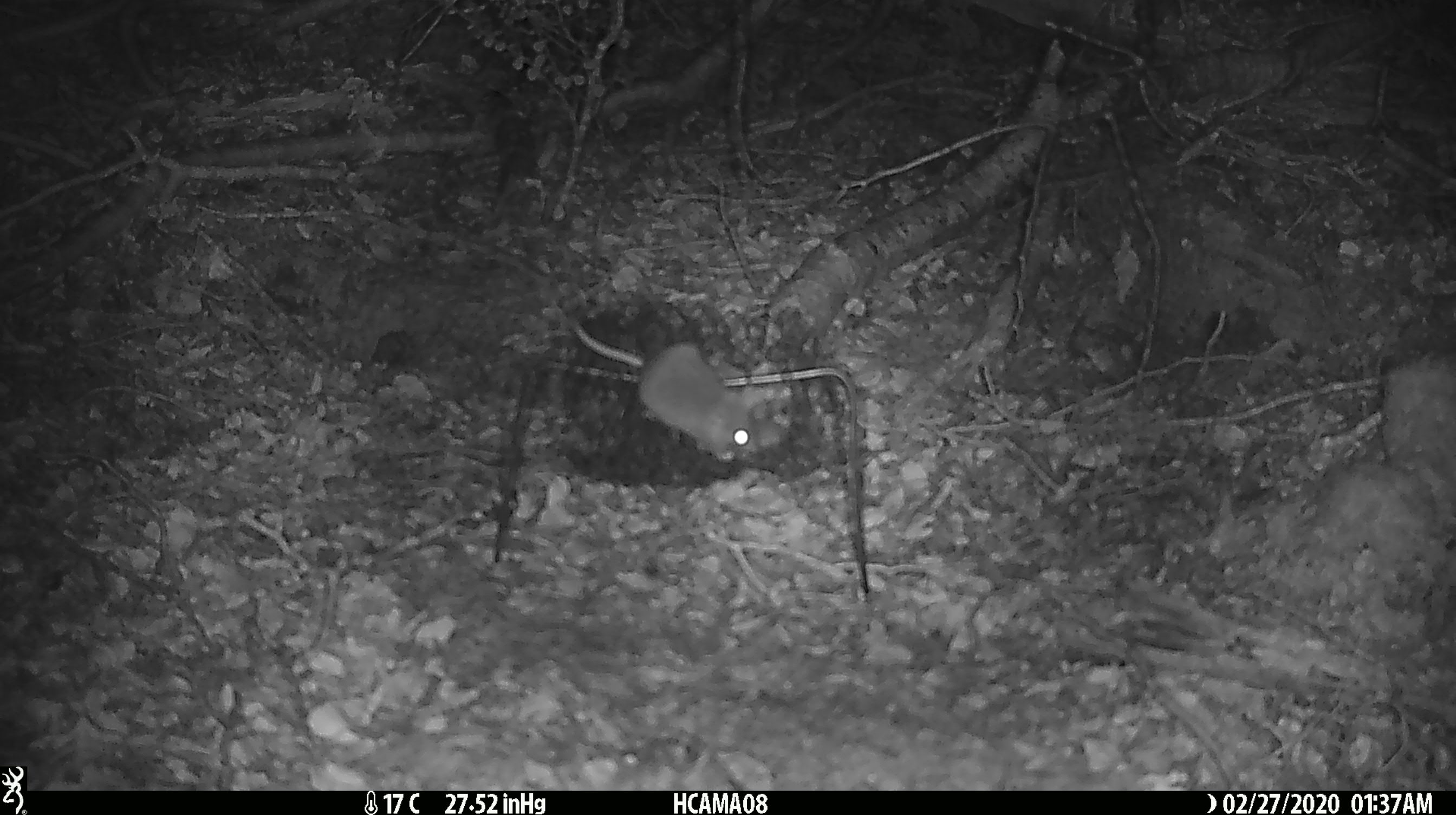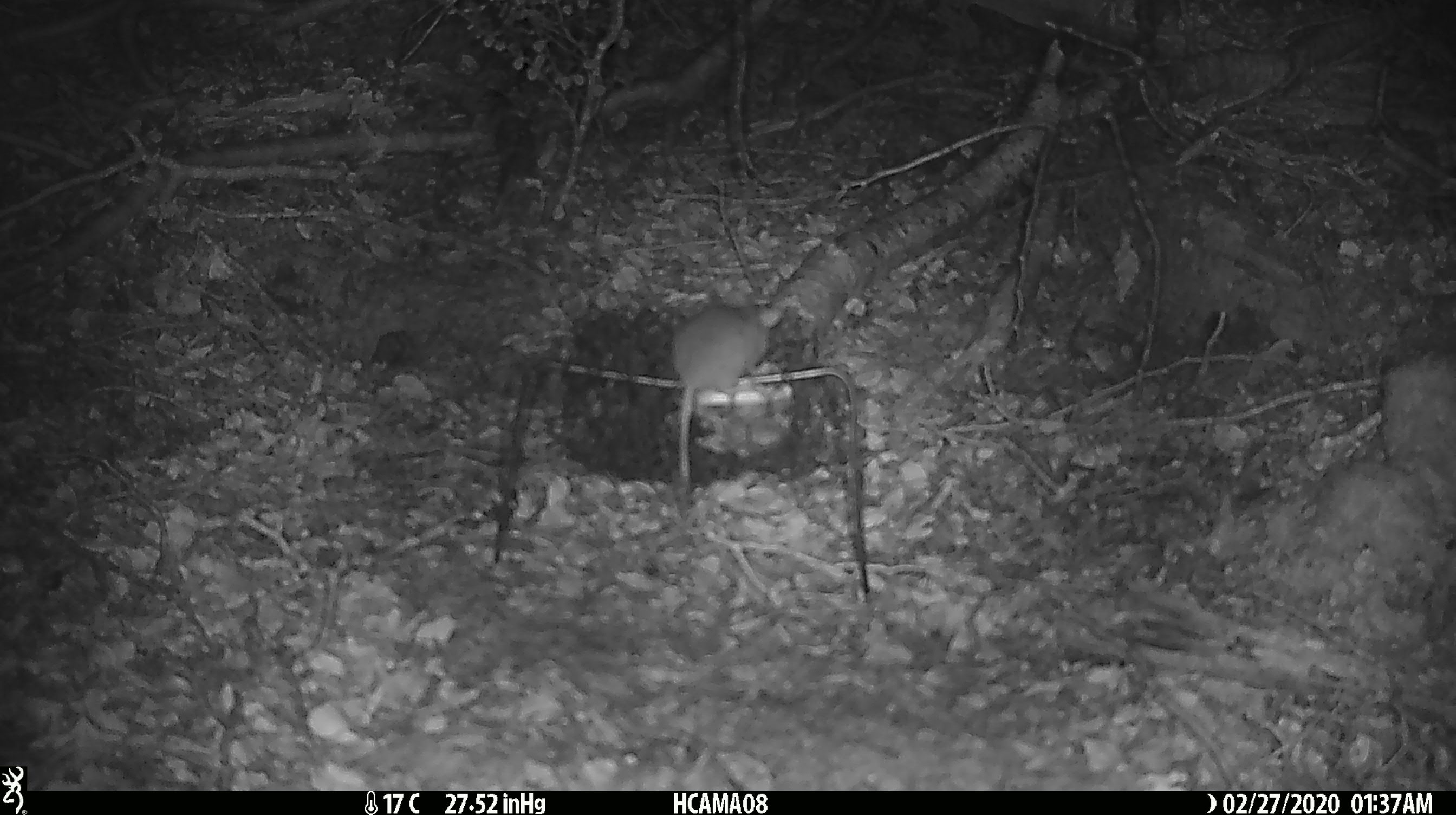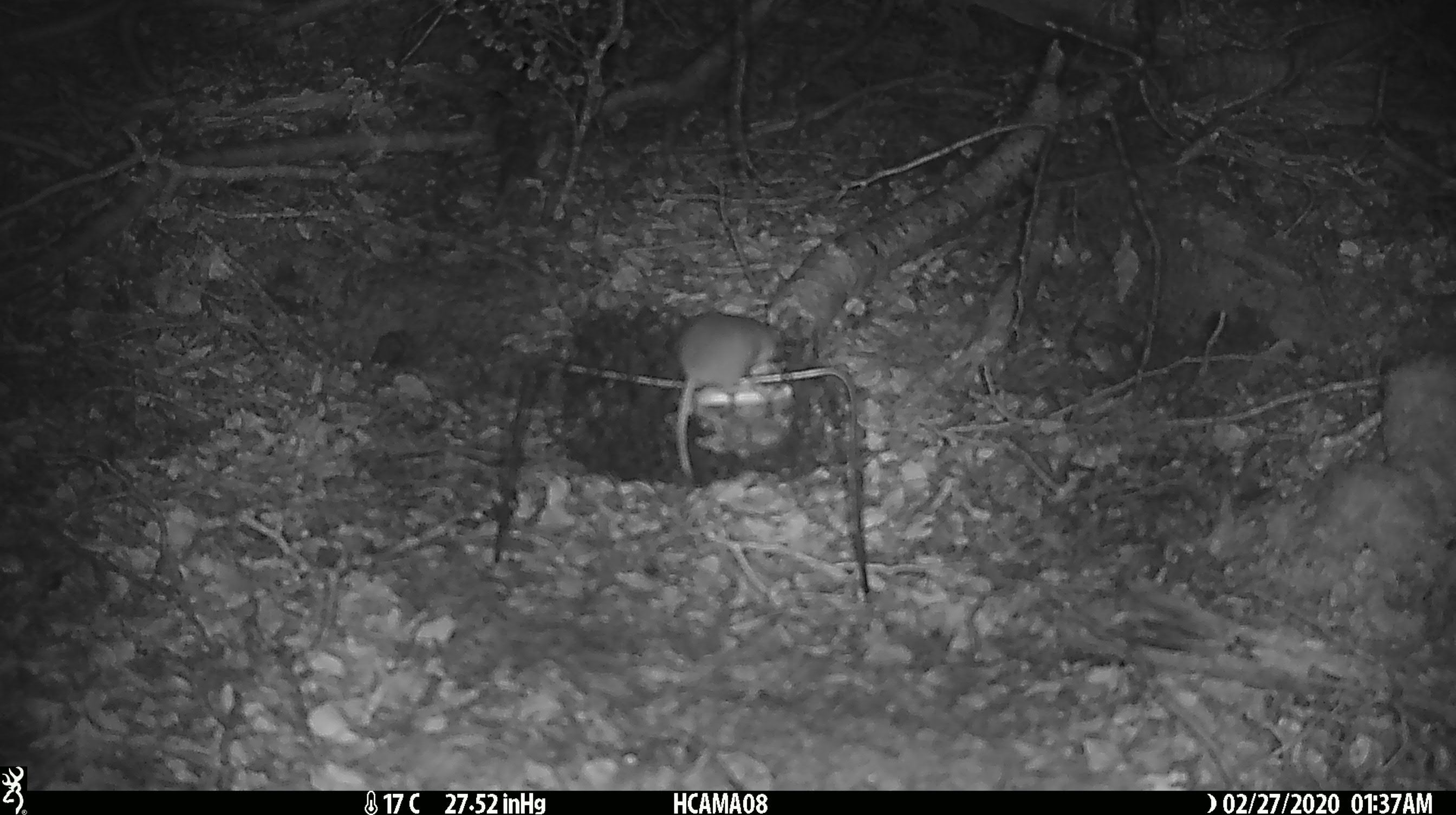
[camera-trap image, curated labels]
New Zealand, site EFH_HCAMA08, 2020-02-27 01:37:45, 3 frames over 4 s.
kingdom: Animalia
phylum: Chordata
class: Mammalia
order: Rodentia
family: Muridae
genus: Mus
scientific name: Mus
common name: mouse